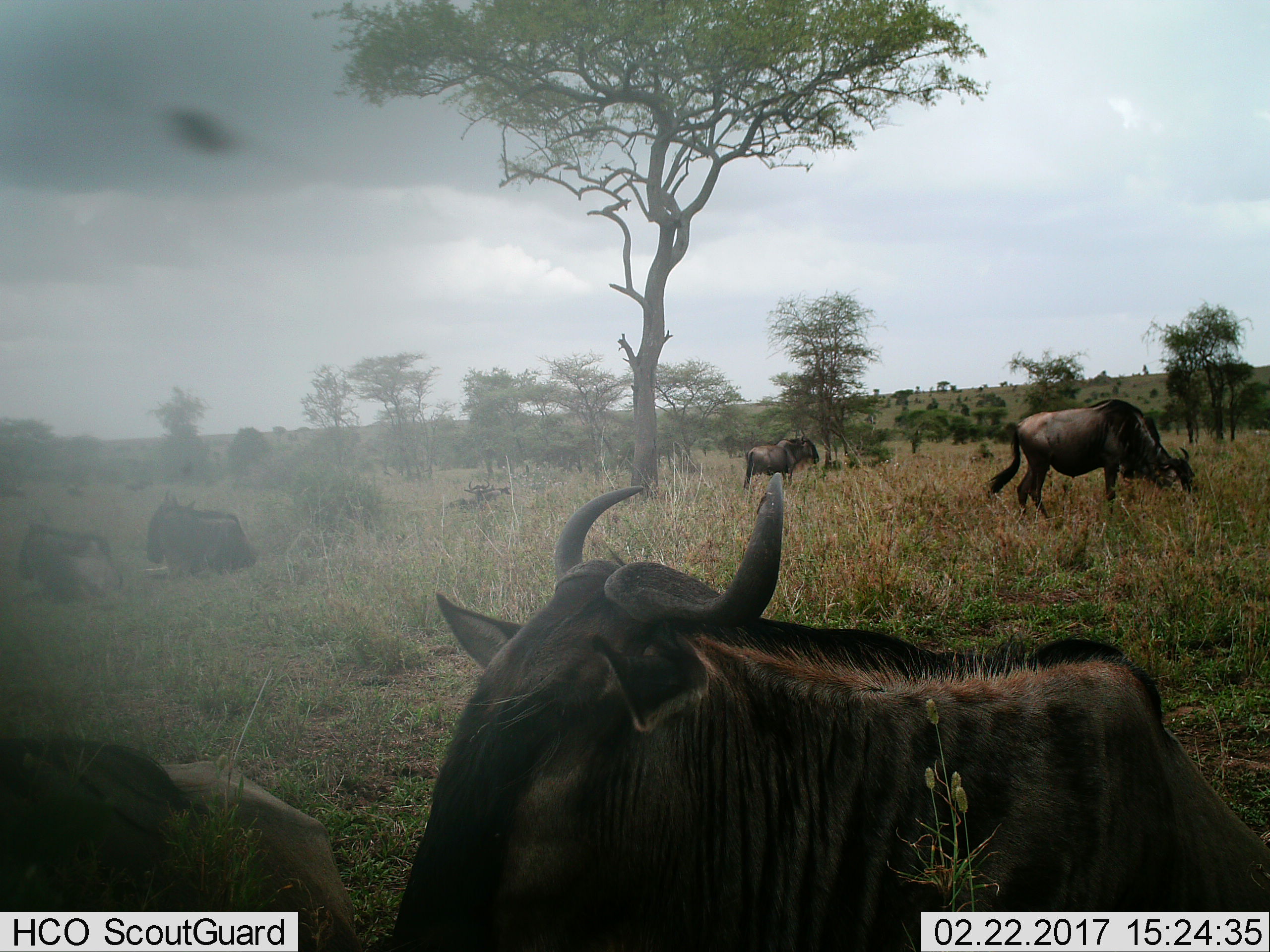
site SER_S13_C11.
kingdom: Animalia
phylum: Chordata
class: Mammalia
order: Artiodactyla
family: Bovidae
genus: Connochaetes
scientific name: Connochaetes taurinus taurinus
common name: blue wildebeest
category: wildebeestblue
Wildebeestblue (blue wildebeest) (Connochaetes taurinus taurinus), count 6. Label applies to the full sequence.